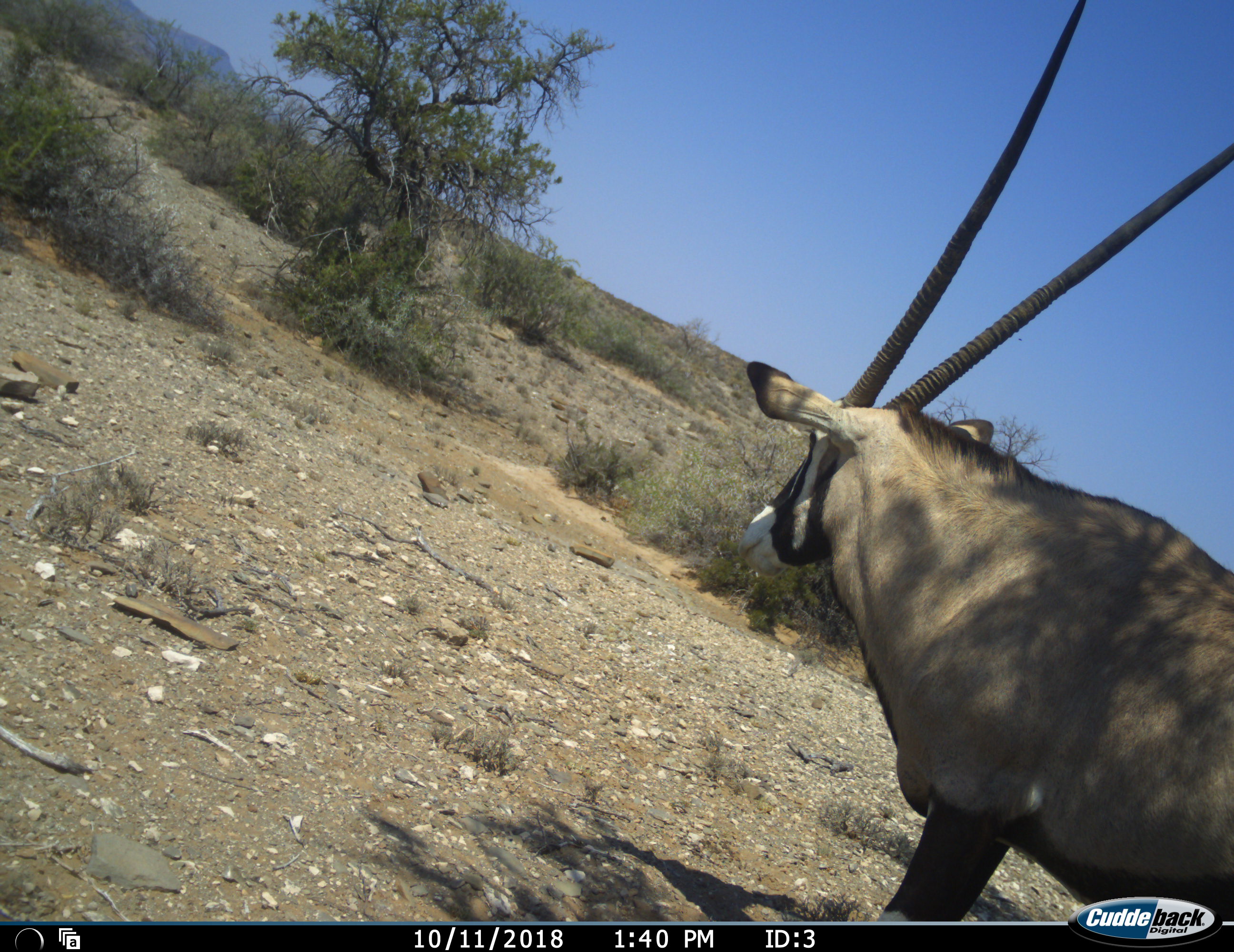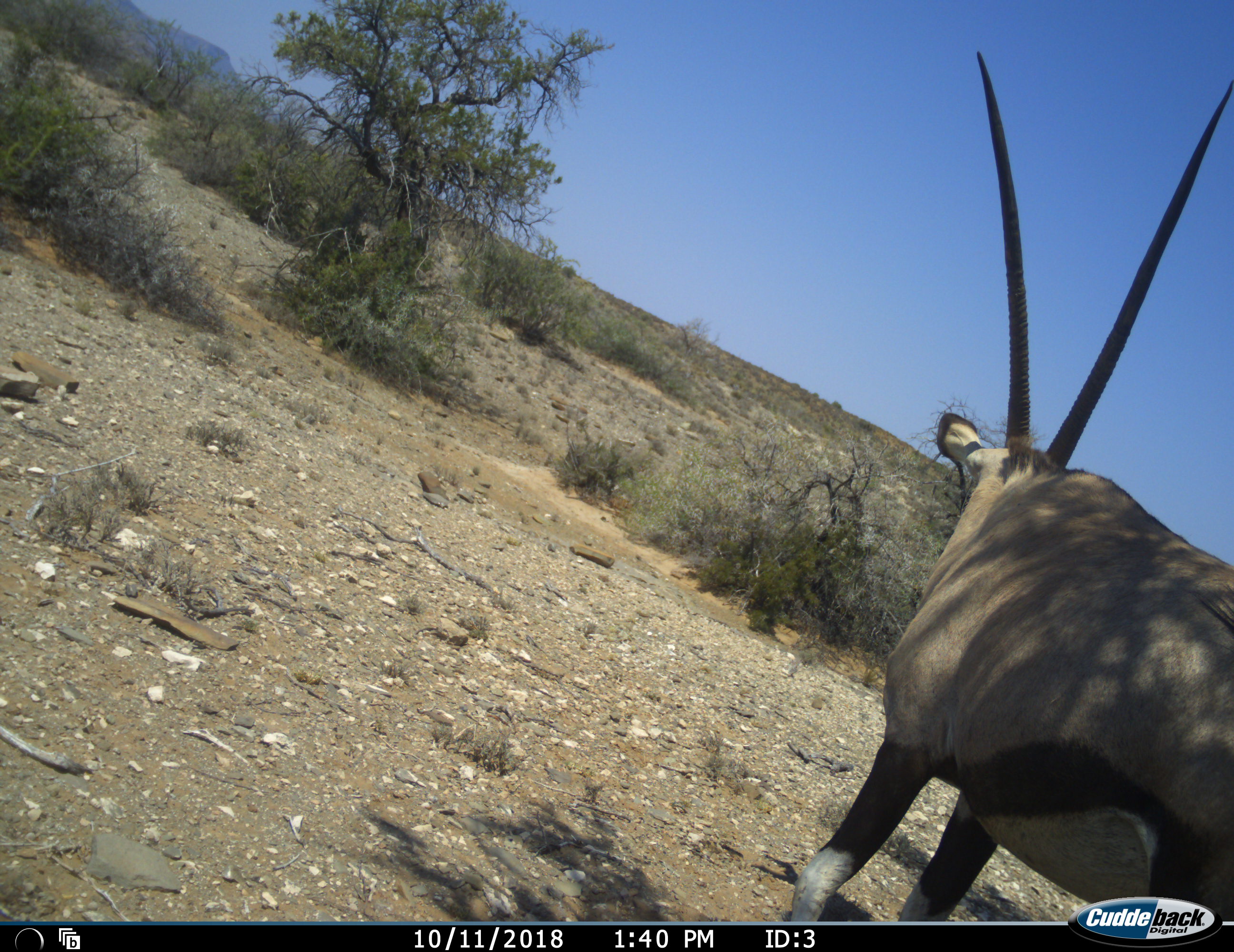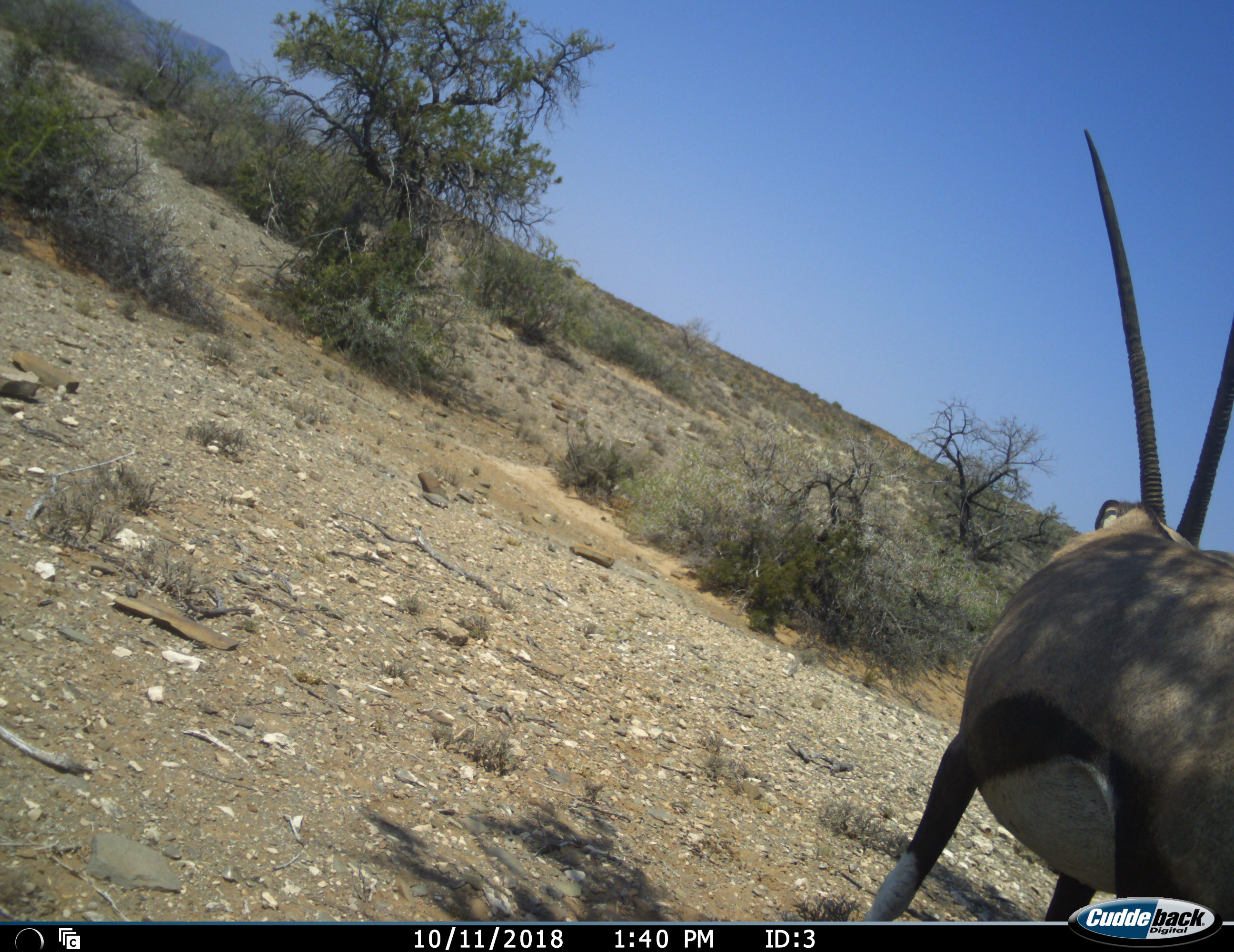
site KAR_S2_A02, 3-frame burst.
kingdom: Animalia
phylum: Chordata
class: Mammalia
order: Artiodactyla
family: Bovidae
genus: Oryx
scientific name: Oryx gazella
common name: gemsbok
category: oryx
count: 1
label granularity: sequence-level